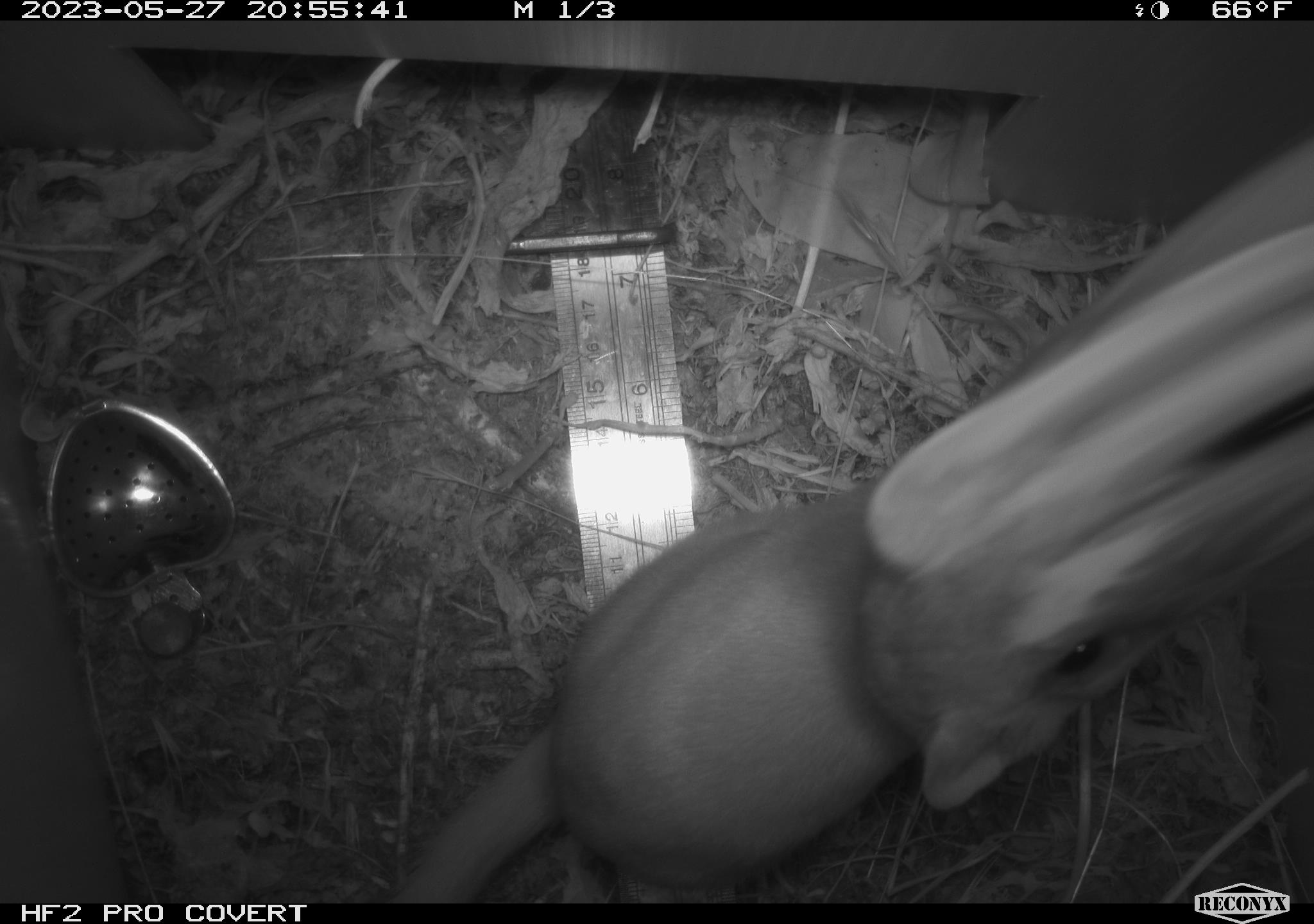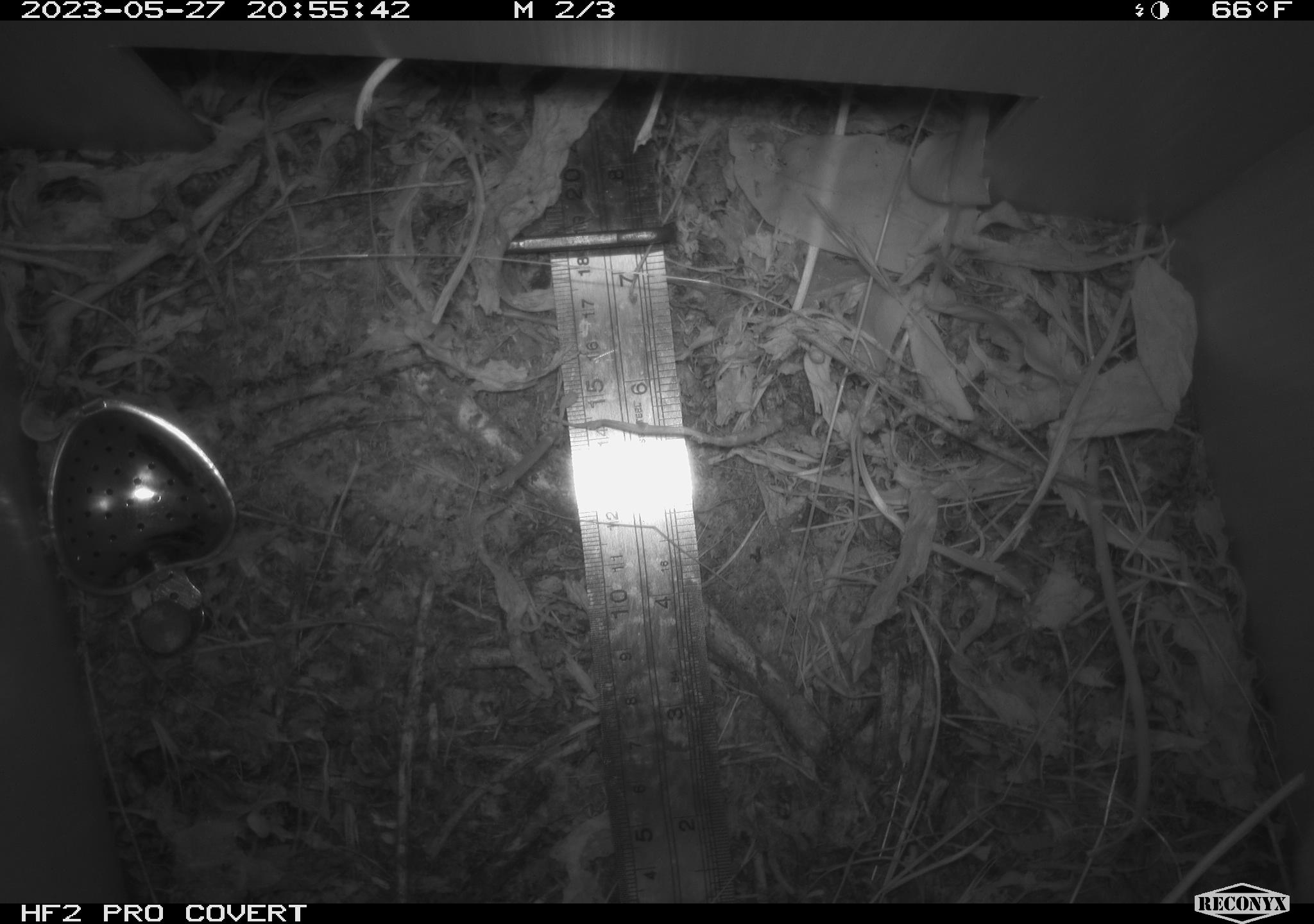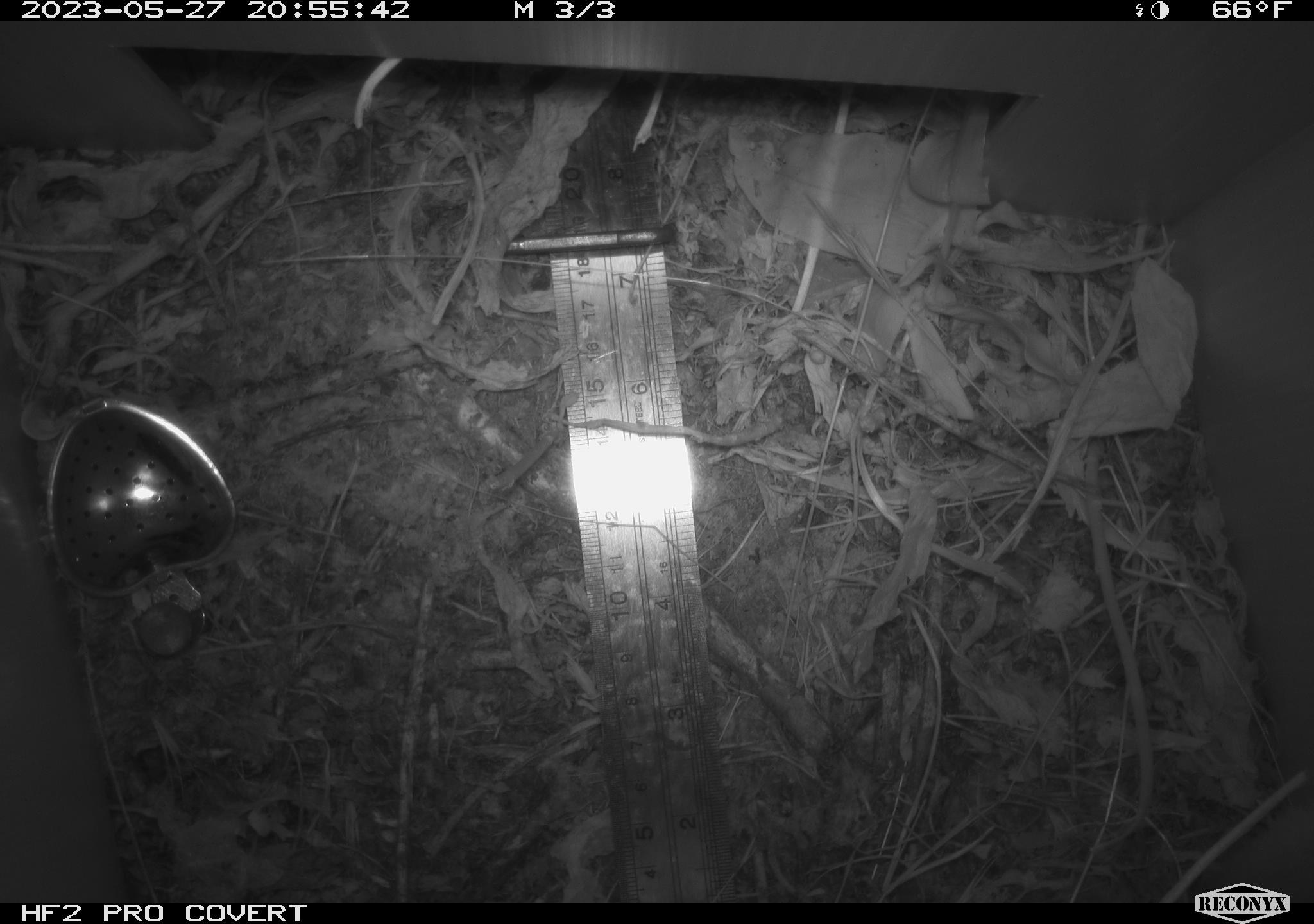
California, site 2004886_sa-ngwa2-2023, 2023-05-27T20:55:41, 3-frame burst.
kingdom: Animalia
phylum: Chordata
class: Mammalia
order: Carnivora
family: Mustelidae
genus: Neogale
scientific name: Neogale frenata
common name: long-tailed weasel